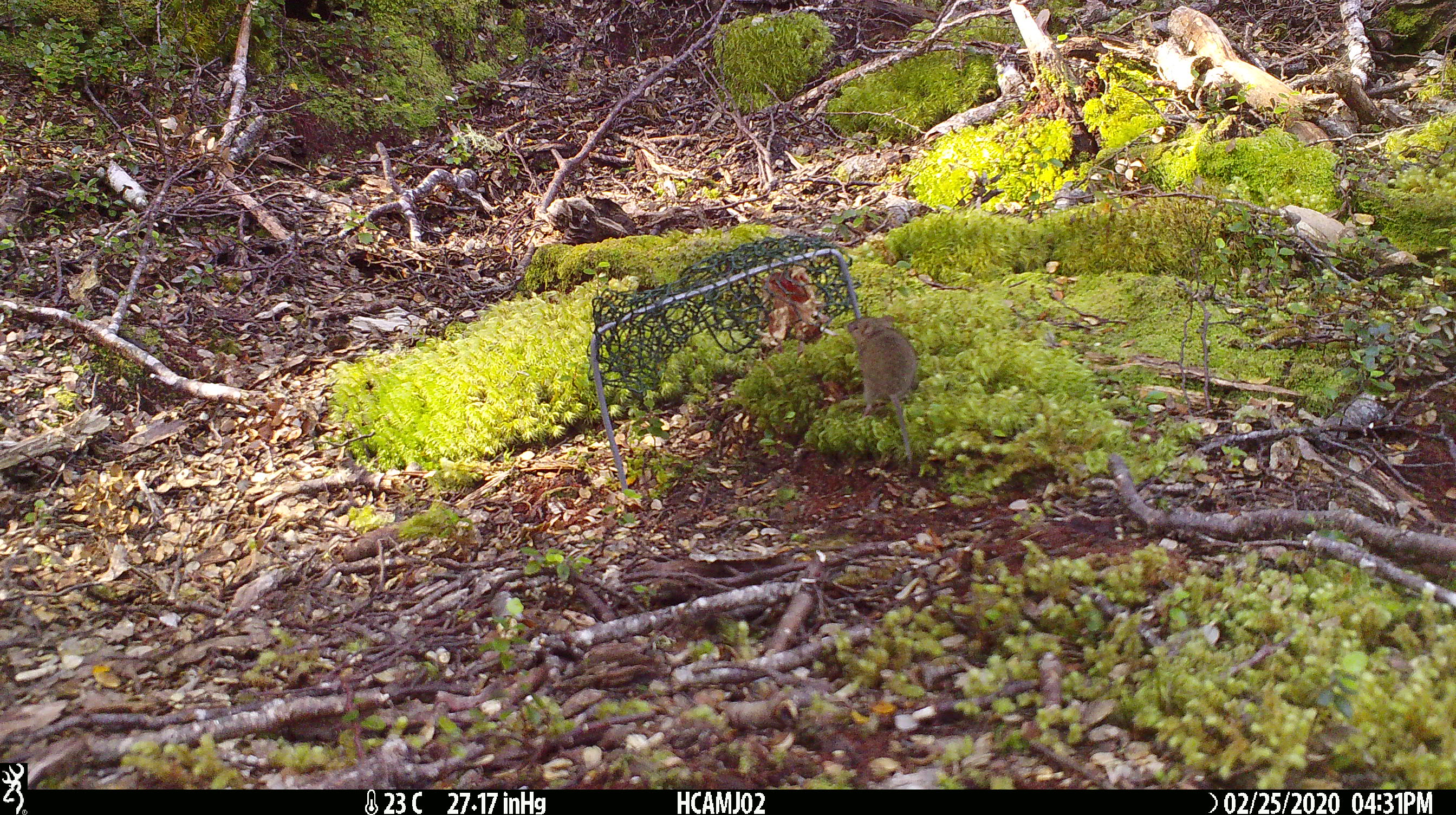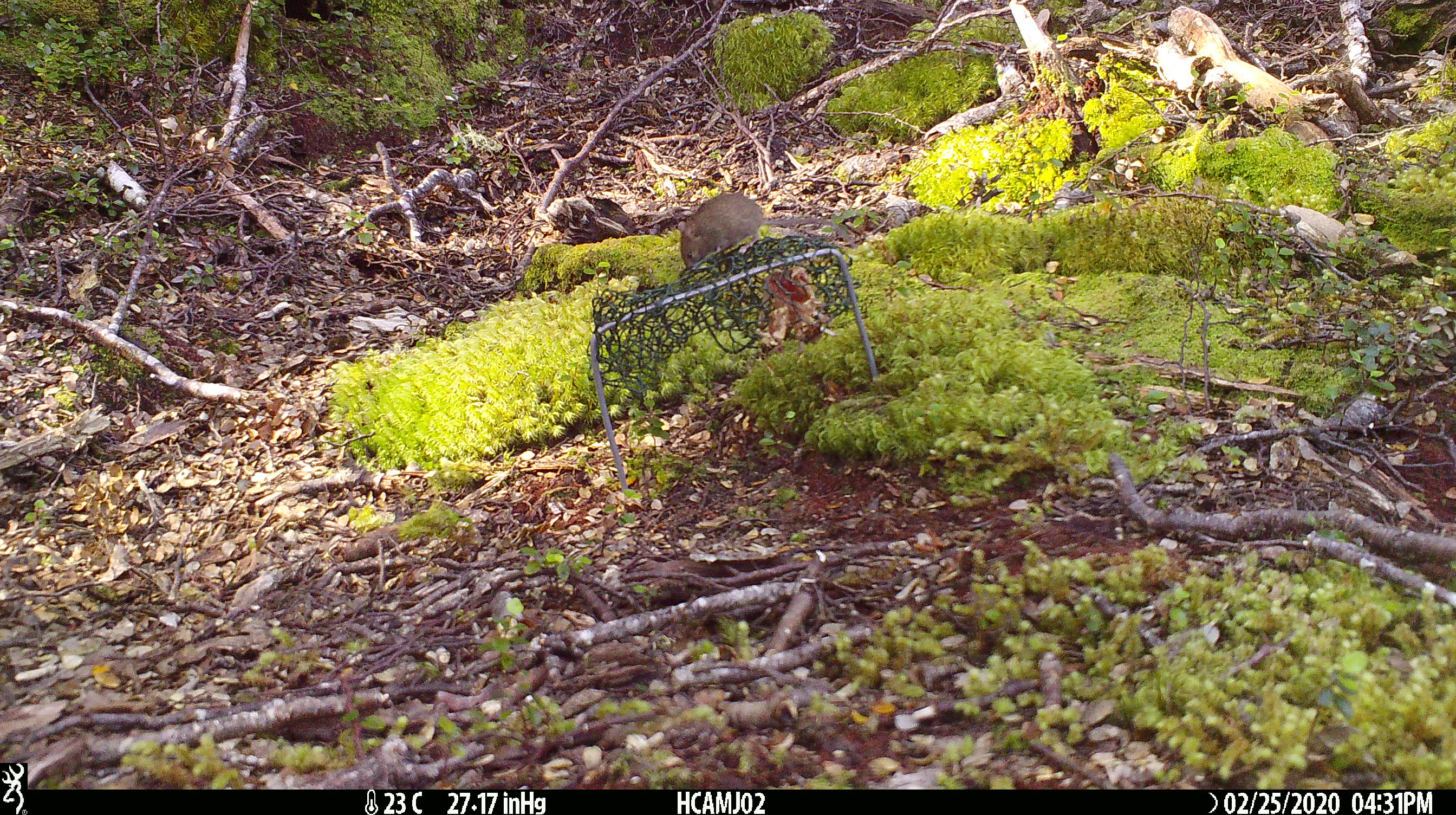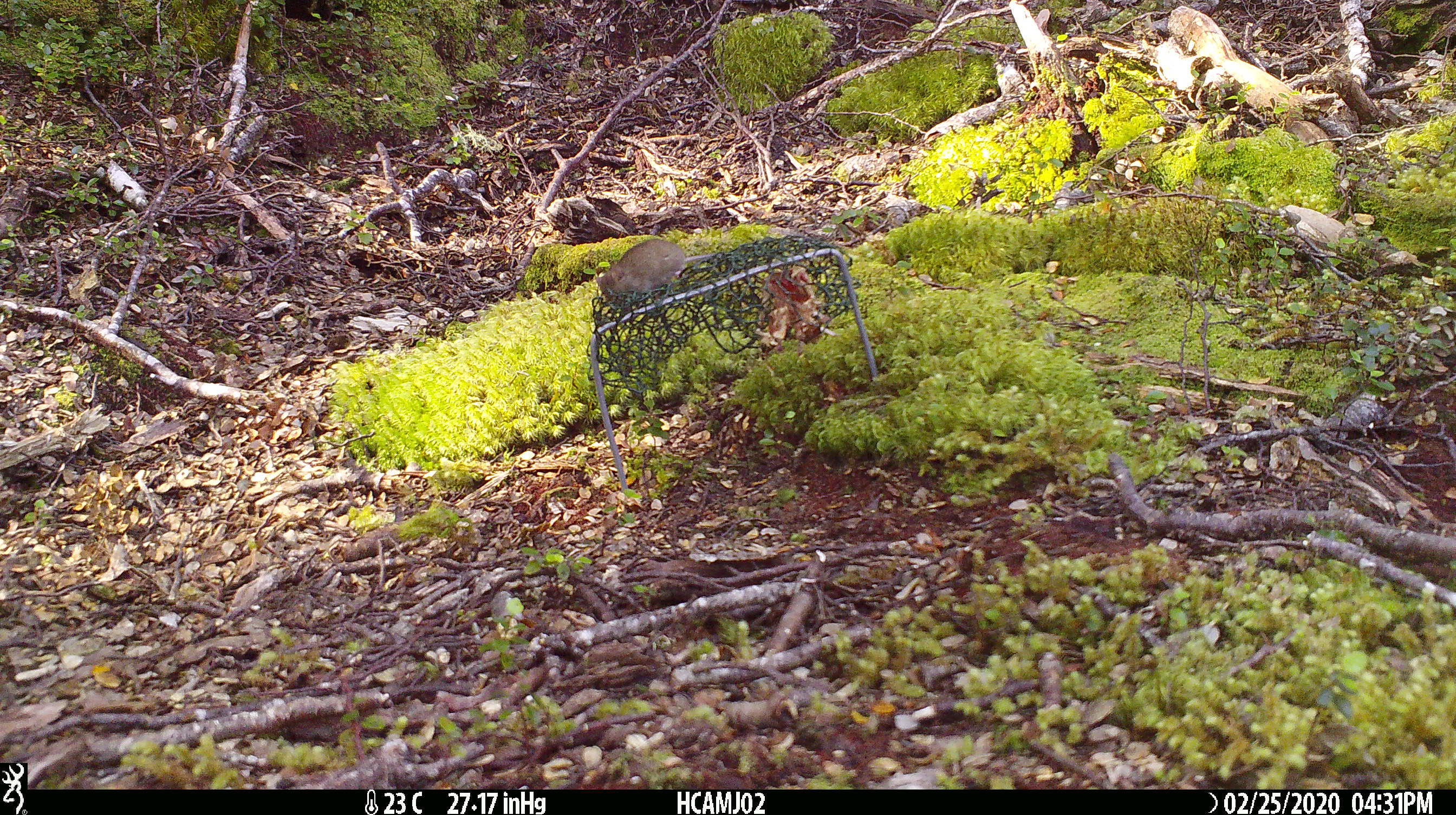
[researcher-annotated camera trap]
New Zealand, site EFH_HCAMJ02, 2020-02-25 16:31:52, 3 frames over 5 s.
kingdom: Animalia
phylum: Chordata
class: Mammalia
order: Rodentia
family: Muridae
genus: Mus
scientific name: Mus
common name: mouse